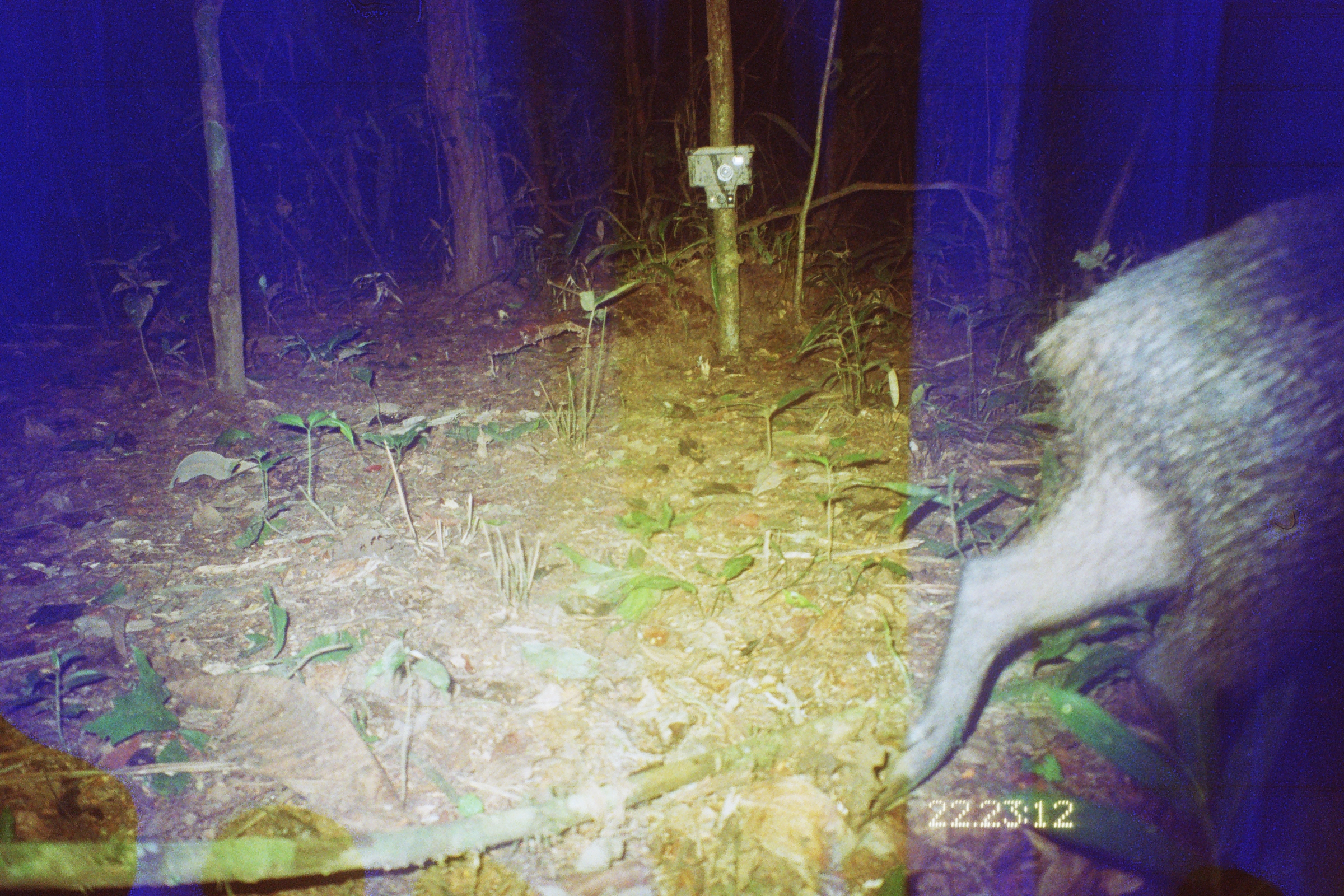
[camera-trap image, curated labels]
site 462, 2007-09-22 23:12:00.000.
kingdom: Animalia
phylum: Chordata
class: Mammalia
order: Artiodactyla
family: Tayassuidae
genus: Tayassu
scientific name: Tayassu pecari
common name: white-lipped peccary